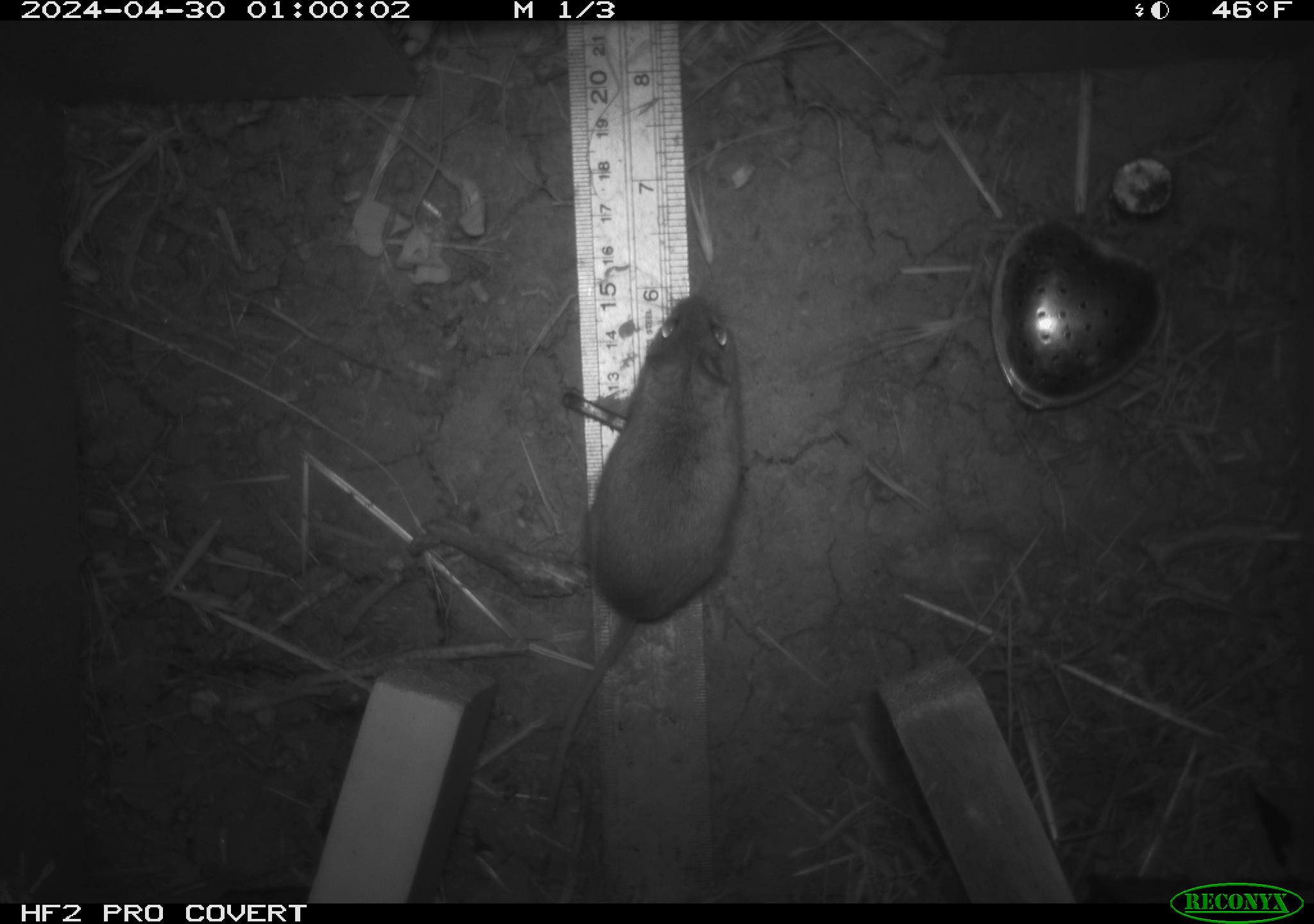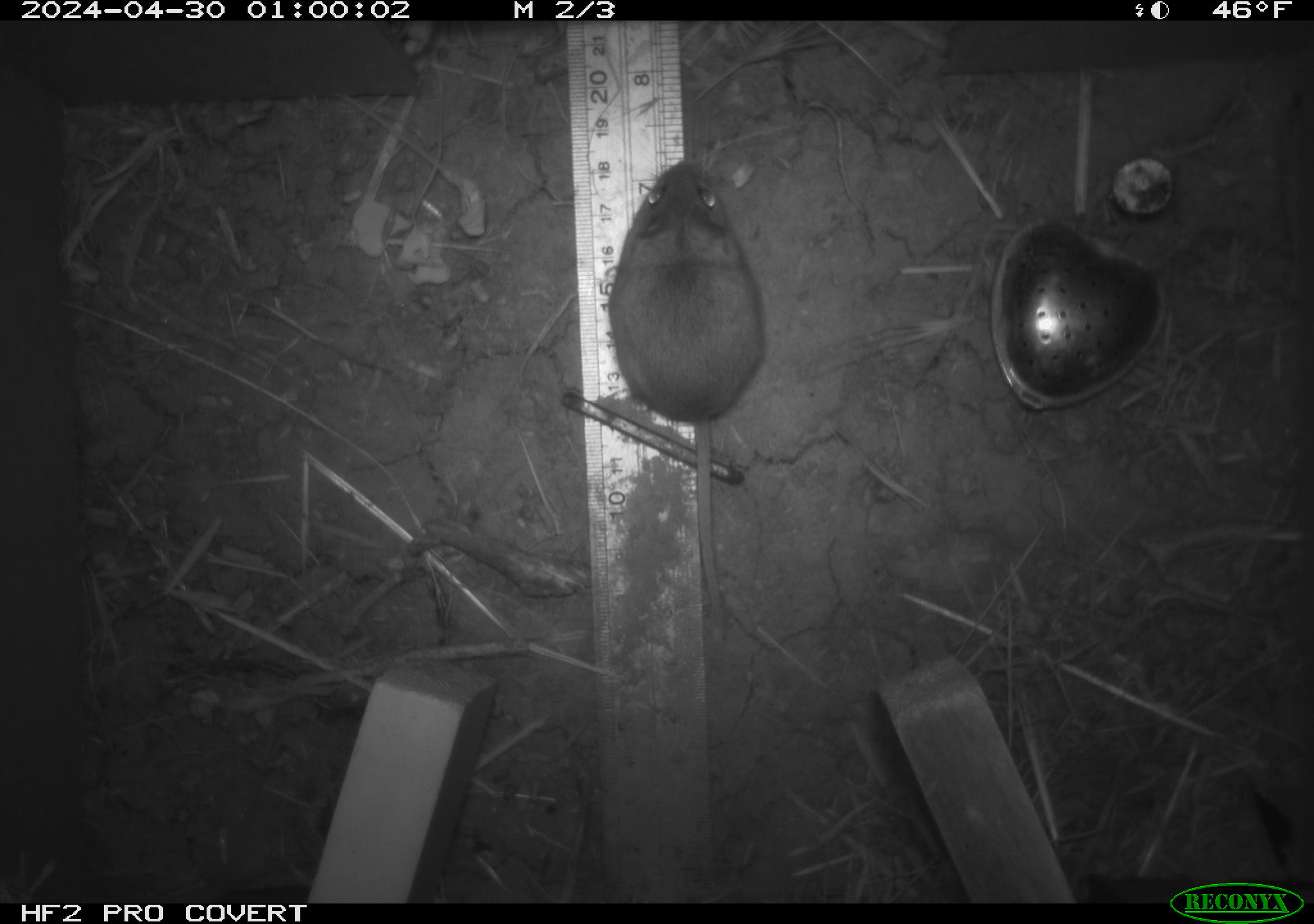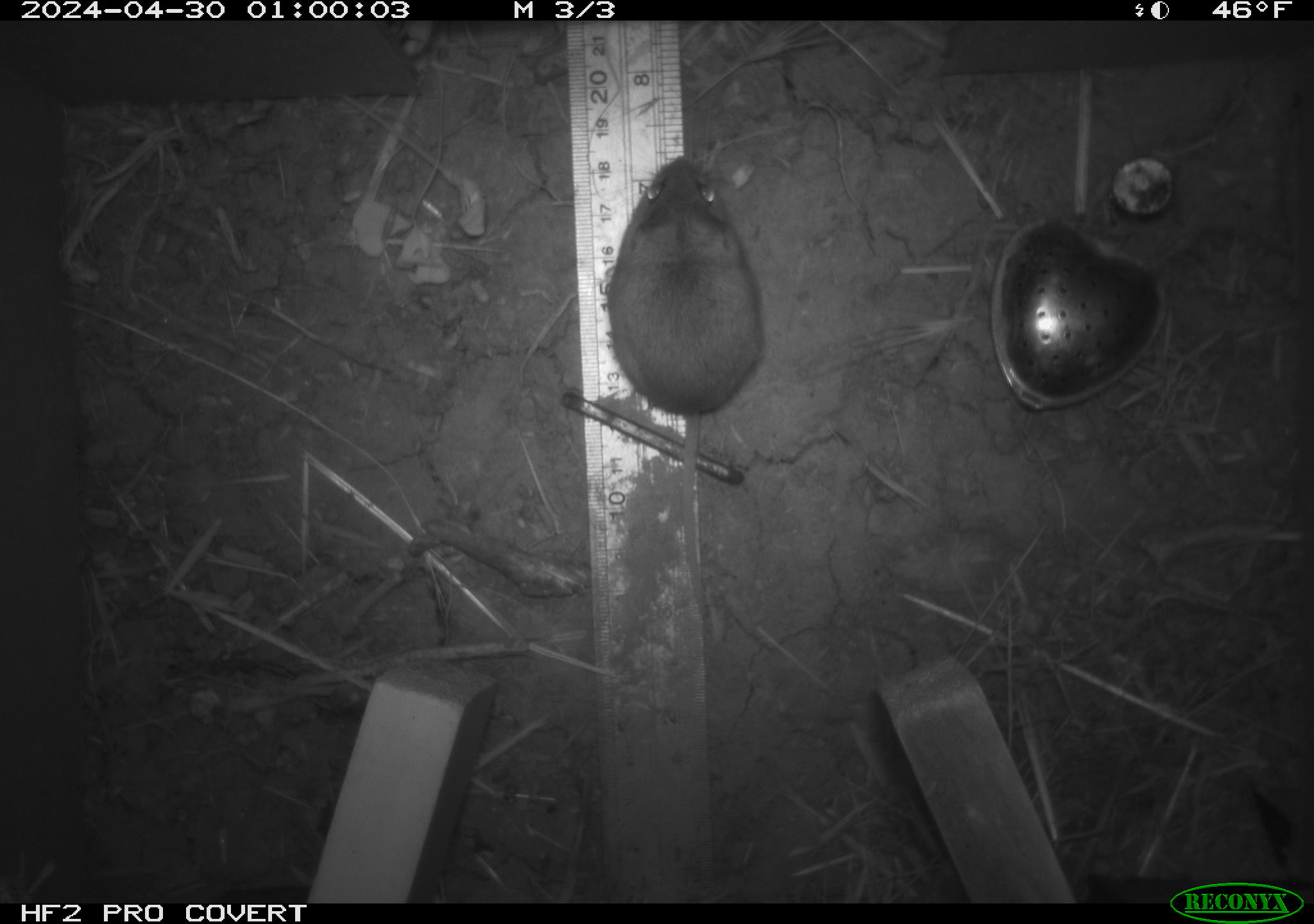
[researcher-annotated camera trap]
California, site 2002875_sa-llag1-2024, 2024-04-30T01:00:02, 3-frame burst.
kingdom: Animalia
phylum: Chordata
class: Mammalia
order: Rodentia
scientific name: Rodentia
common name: rodent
Rodent (Rodentia).